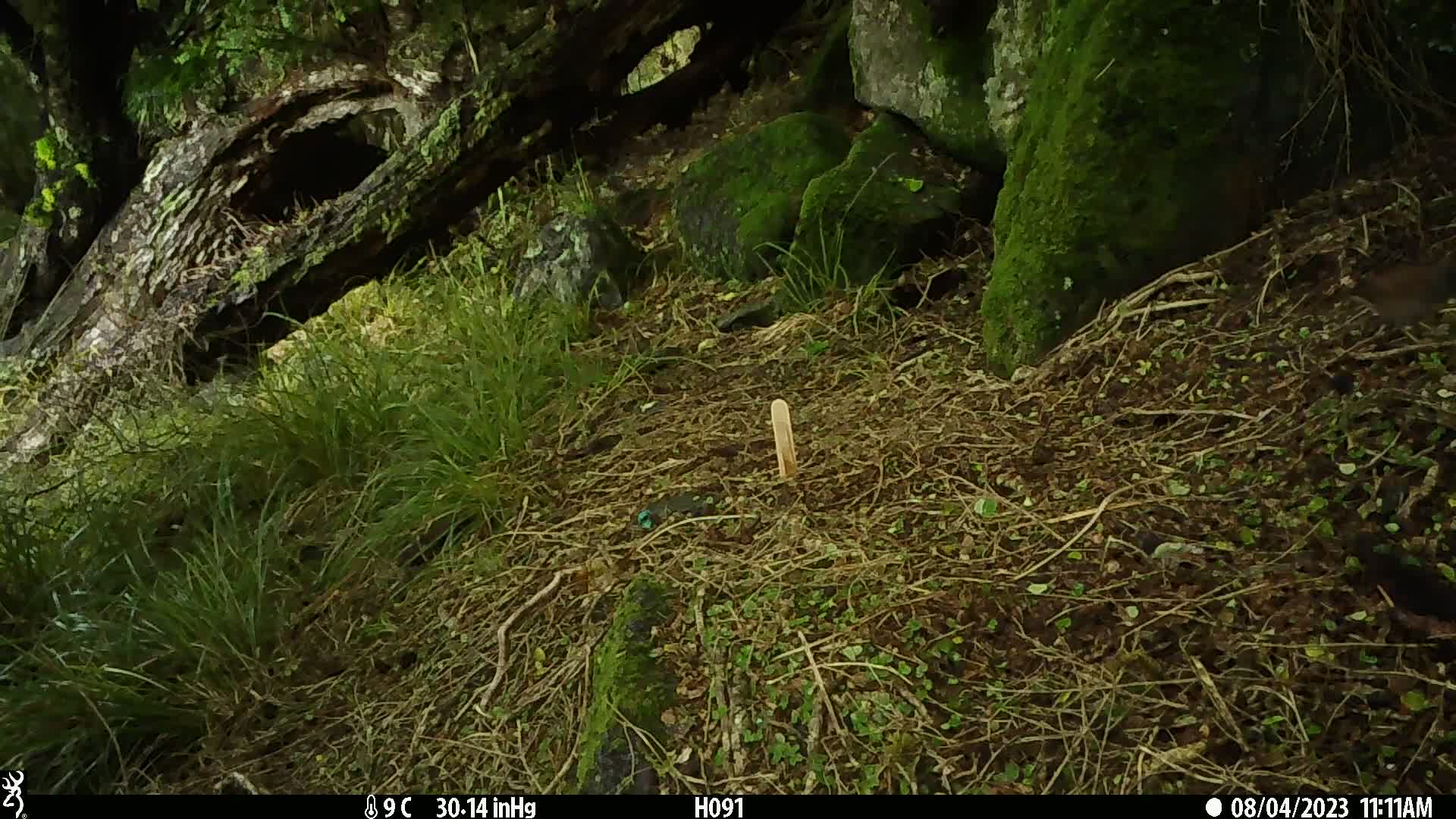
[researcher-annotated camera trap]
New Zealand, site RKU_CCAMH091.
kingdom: Animalia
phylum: Chordata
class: Aves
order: Passeriformes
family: Prunellidae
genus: Prunella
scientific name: Prunella modularis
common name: dunnock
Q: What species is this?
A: Dunnock (Prunella modularis).